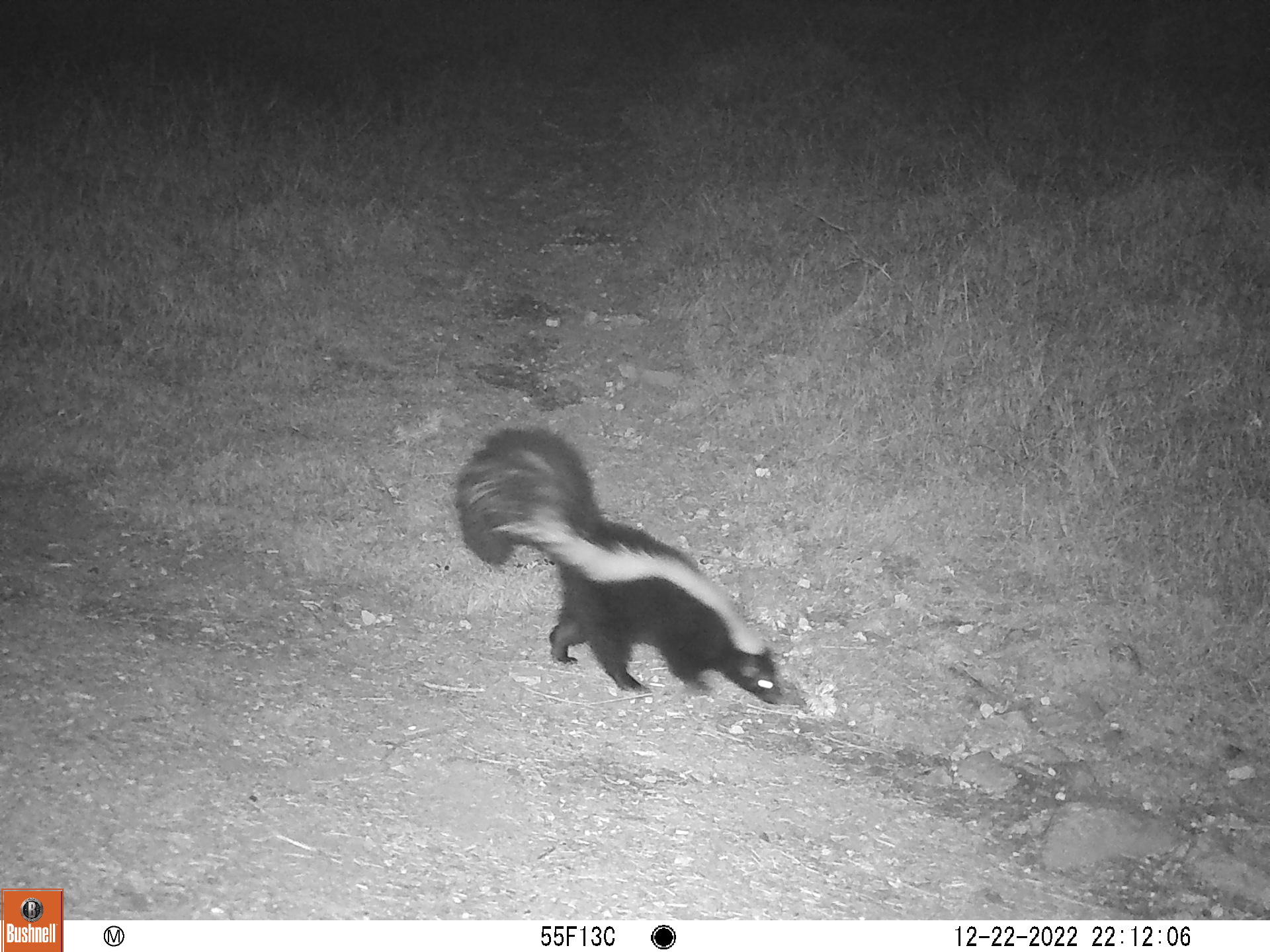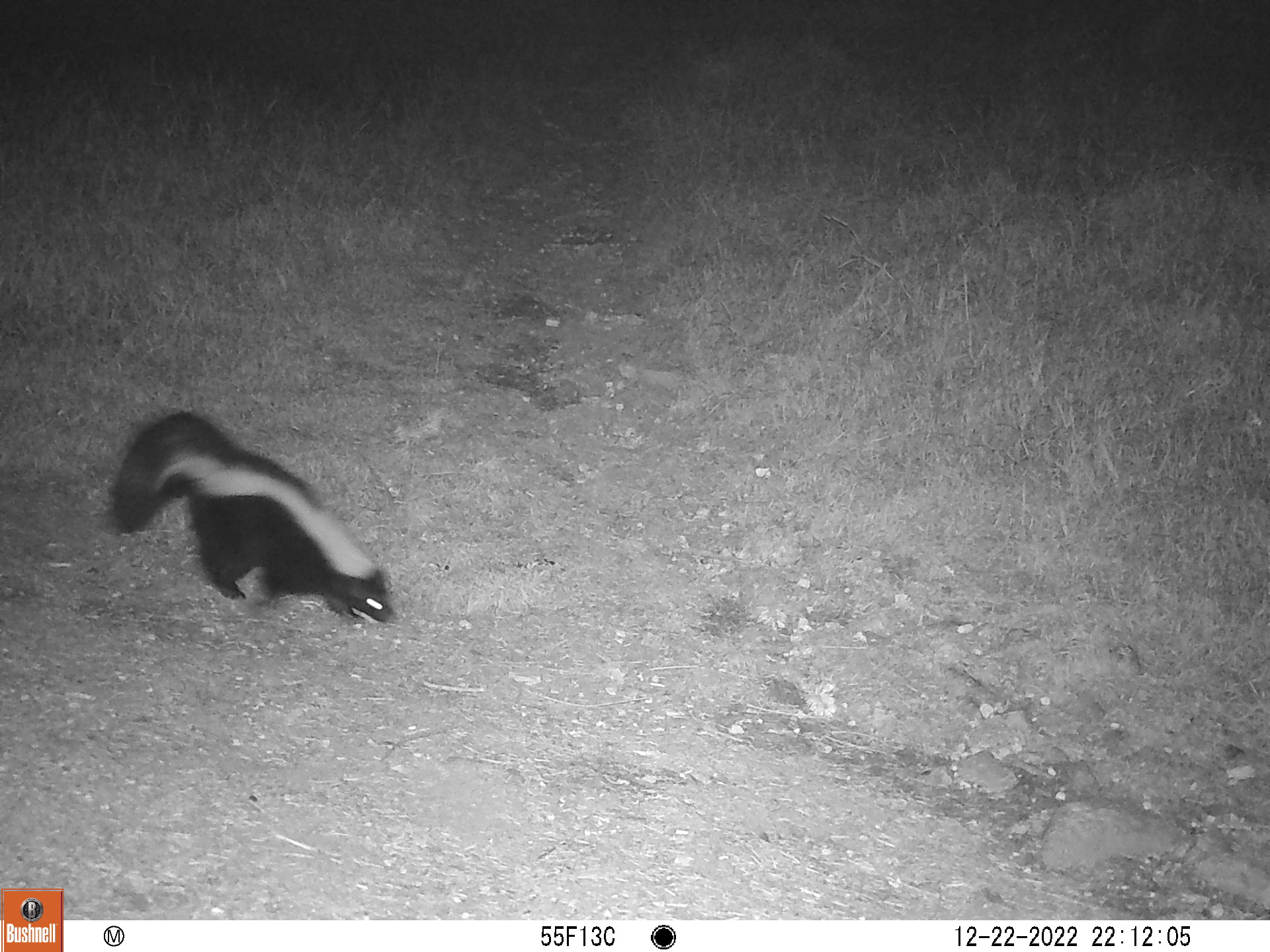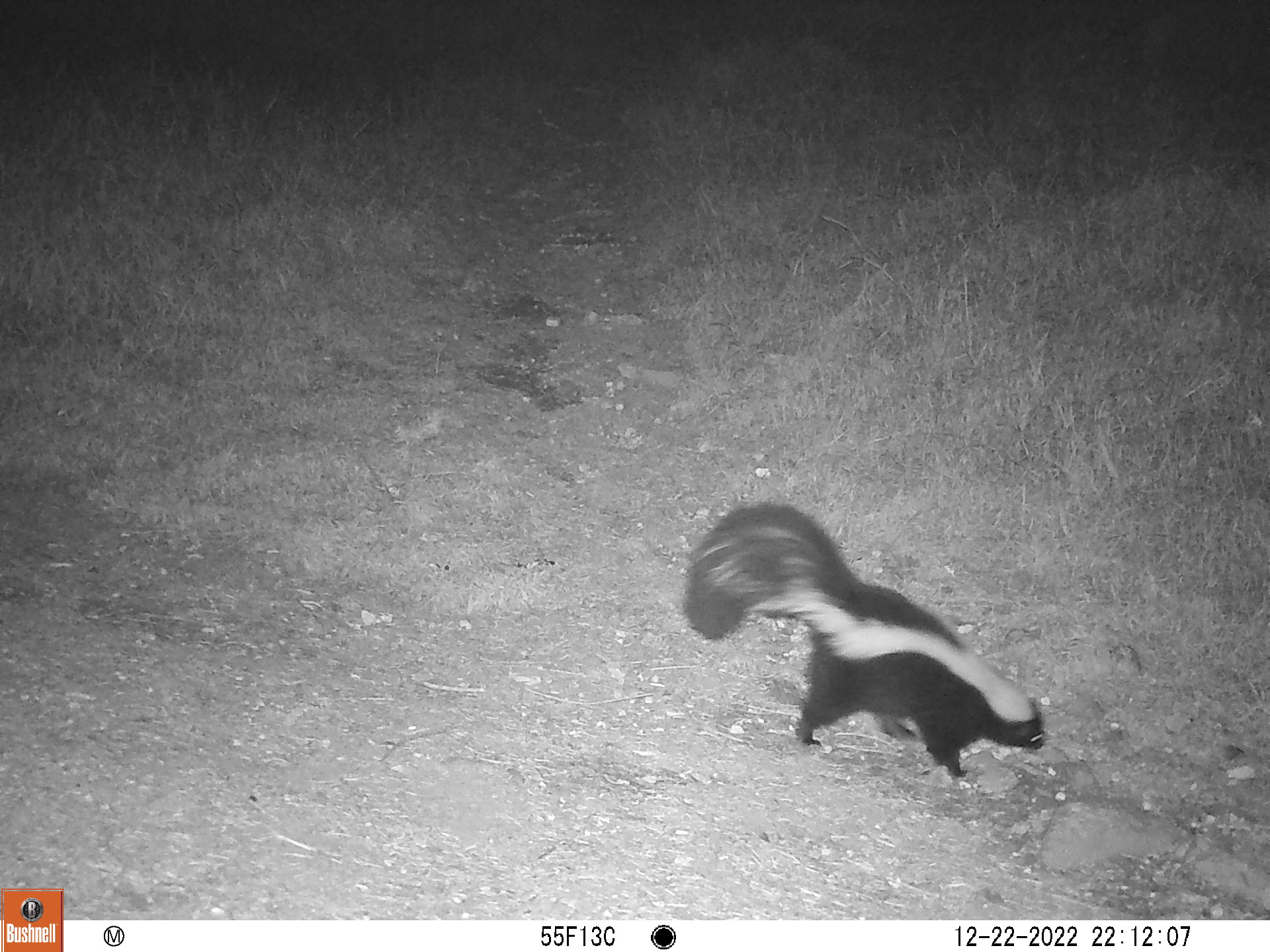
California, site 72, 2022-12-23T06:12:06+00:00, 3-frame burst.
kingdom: Animalia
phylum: Chordata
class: Mammalia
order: Carnivora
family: Mephitidae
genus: Mephitis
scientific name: Mephitis mephitis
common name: striped skunk